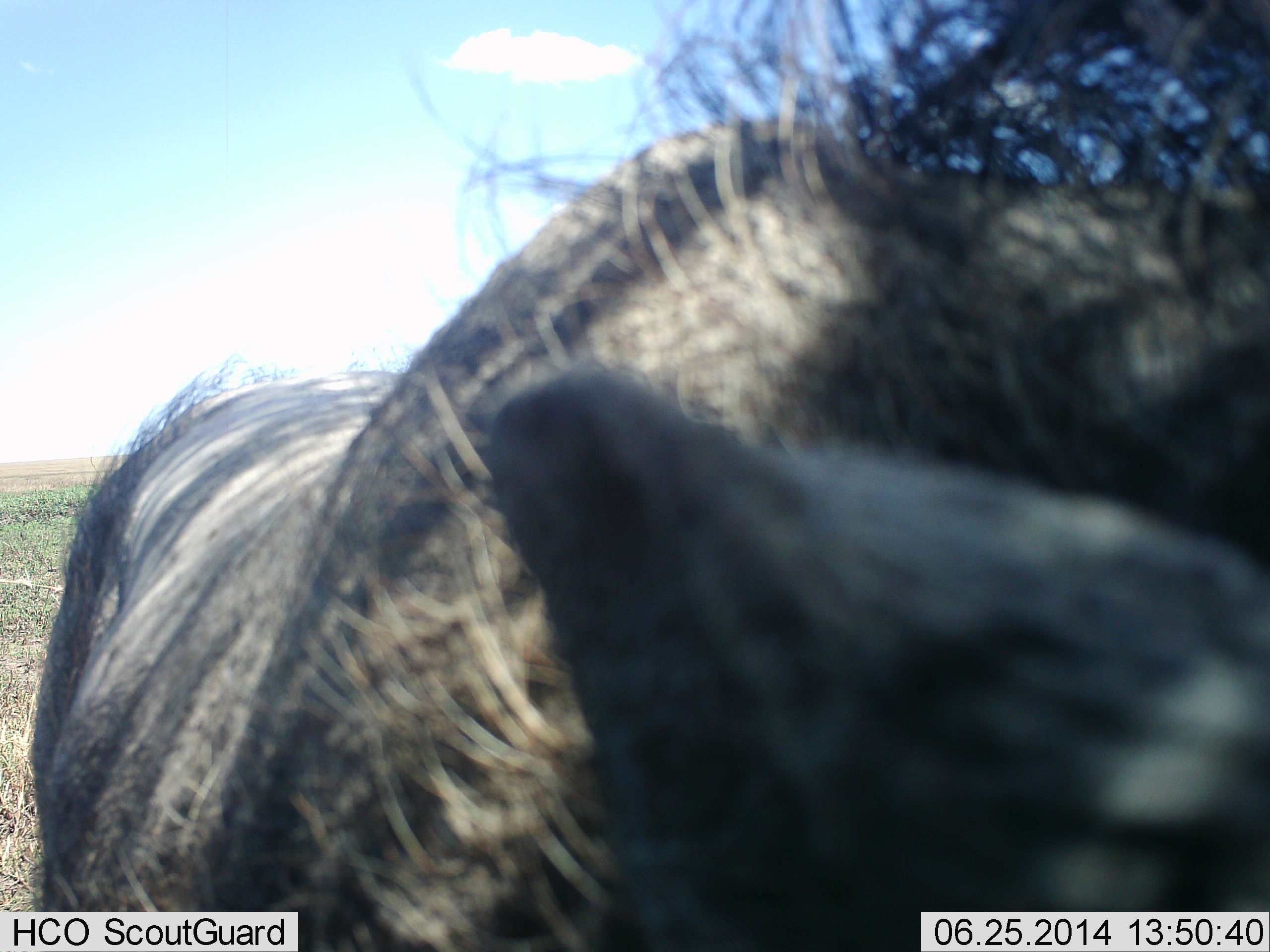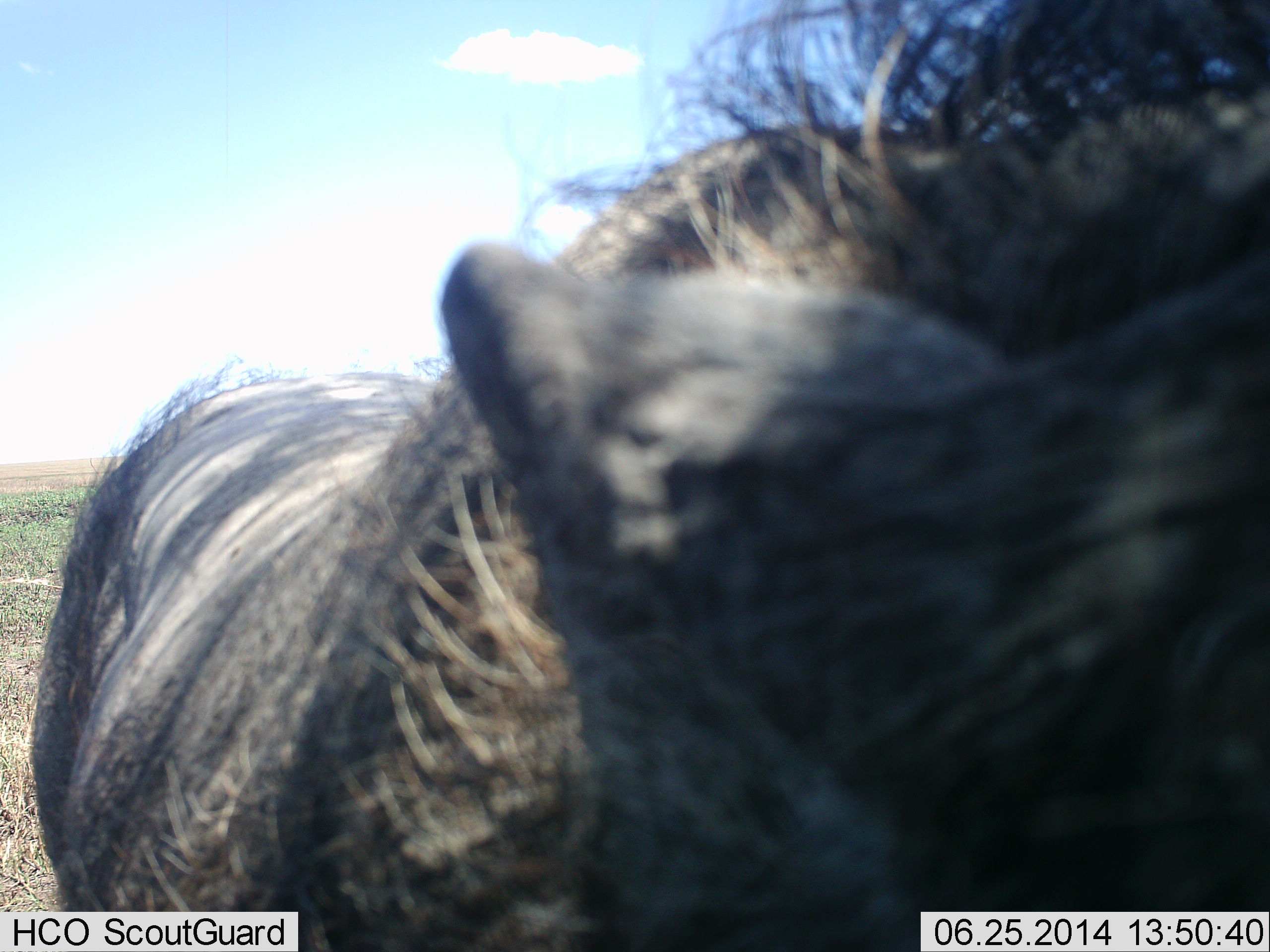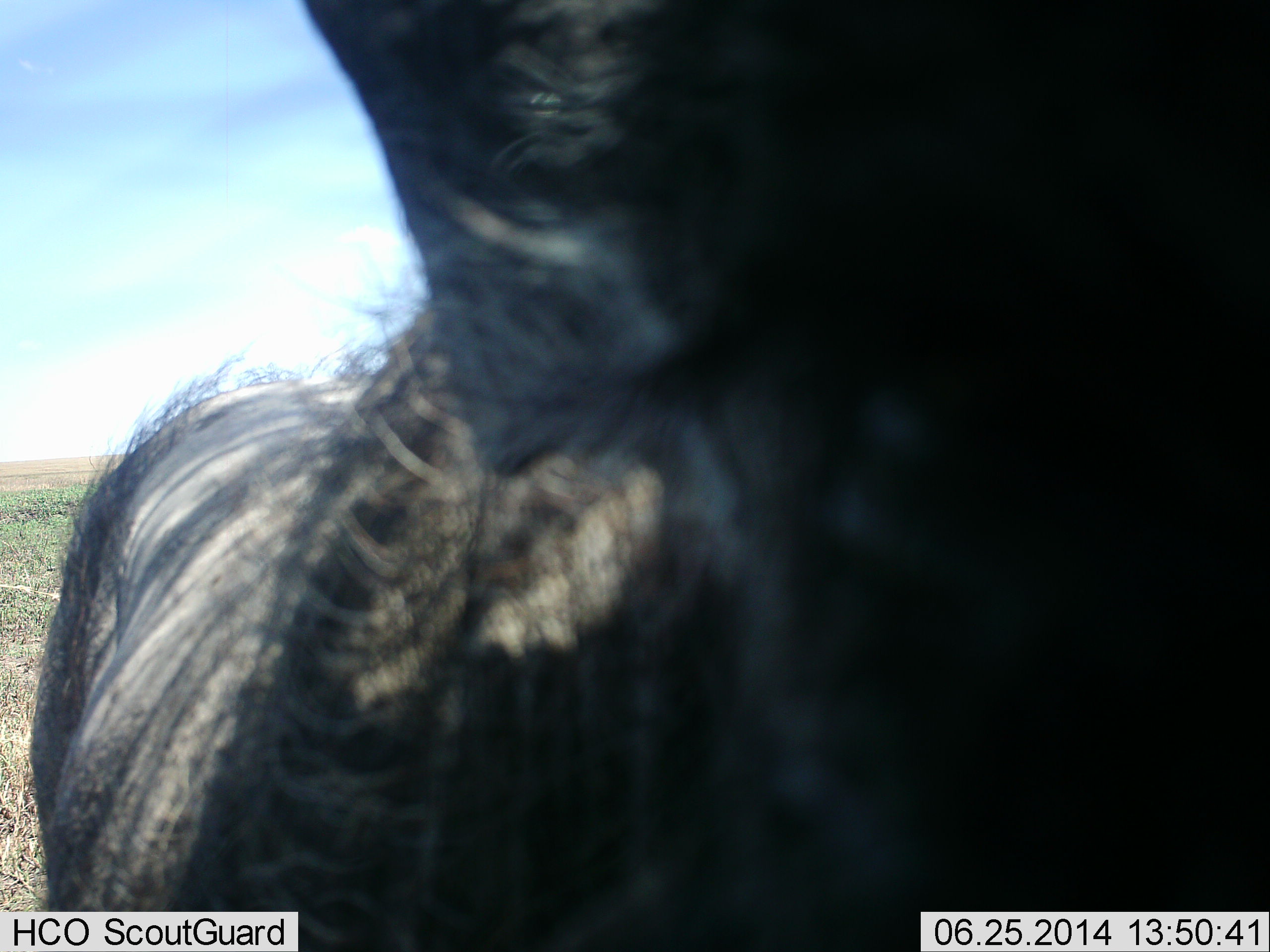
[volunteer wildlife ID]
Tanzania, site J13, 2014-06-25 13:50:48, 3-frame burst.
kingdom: Animalia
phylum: Chordata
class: Mammalia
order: Artiodactyla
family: Suidae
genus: Phacochoerus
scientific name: Phacochoerus africanus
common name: warthog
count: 1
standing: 90%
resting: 0%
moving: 0%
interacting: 0%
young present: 0%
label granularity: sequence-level